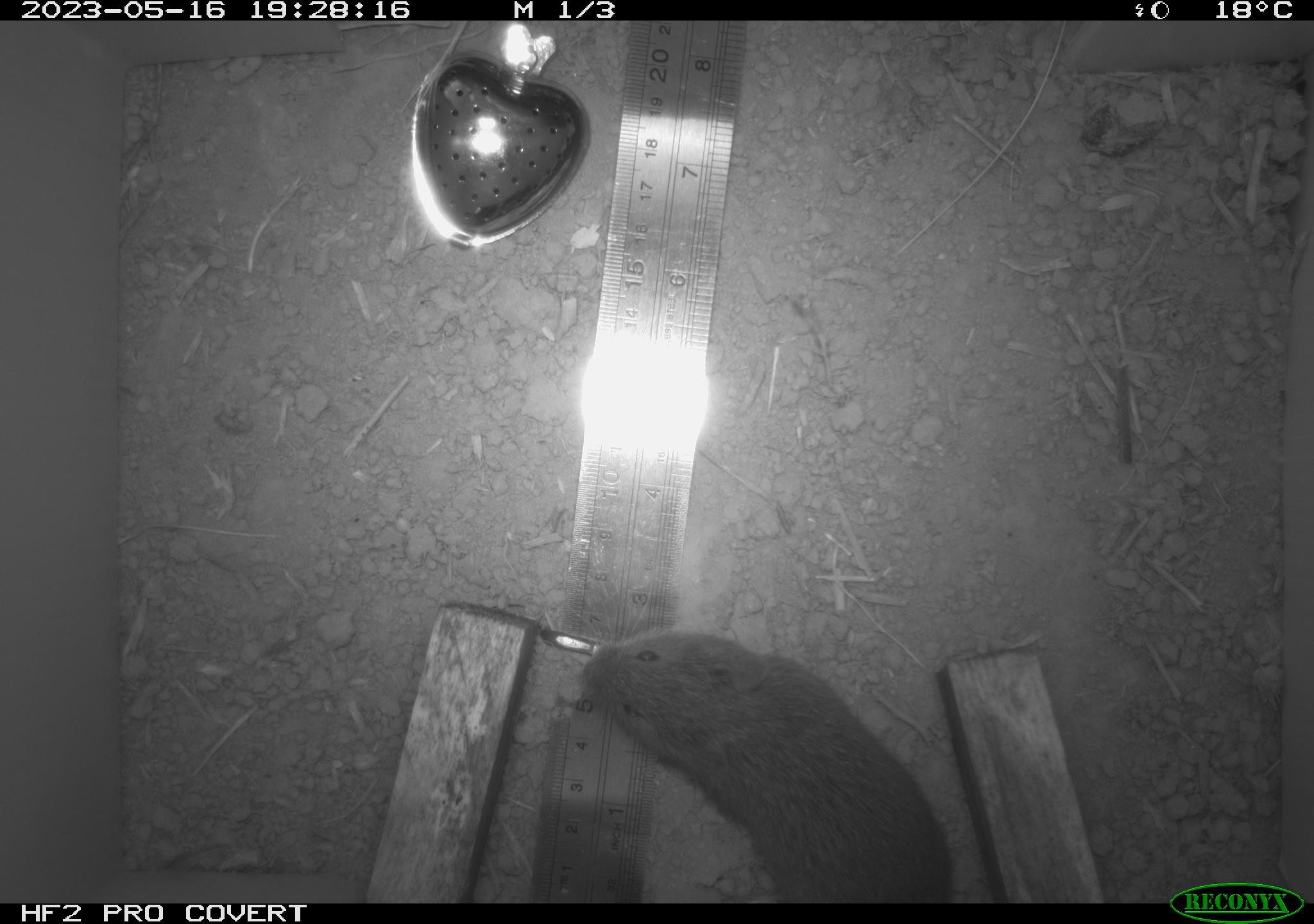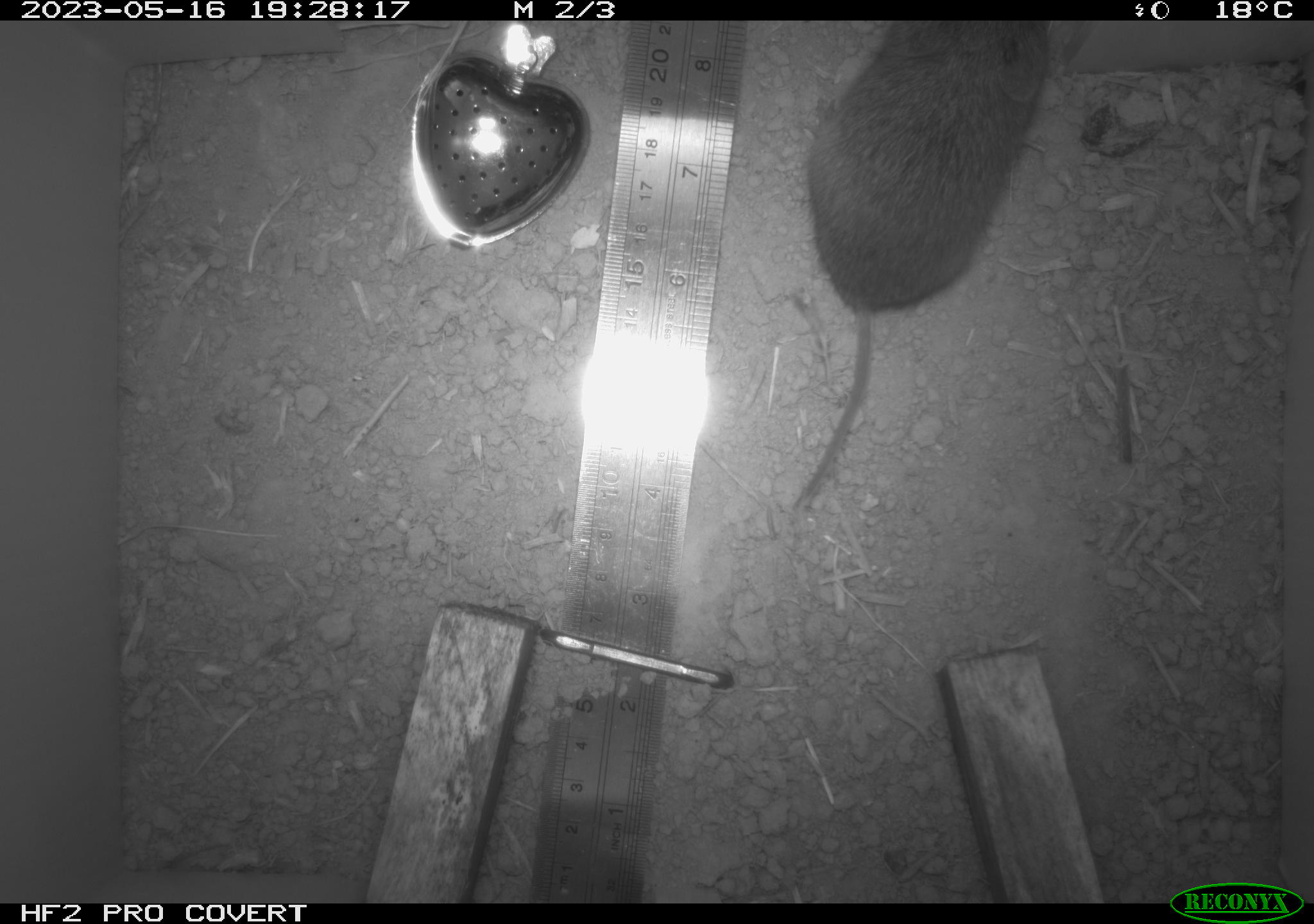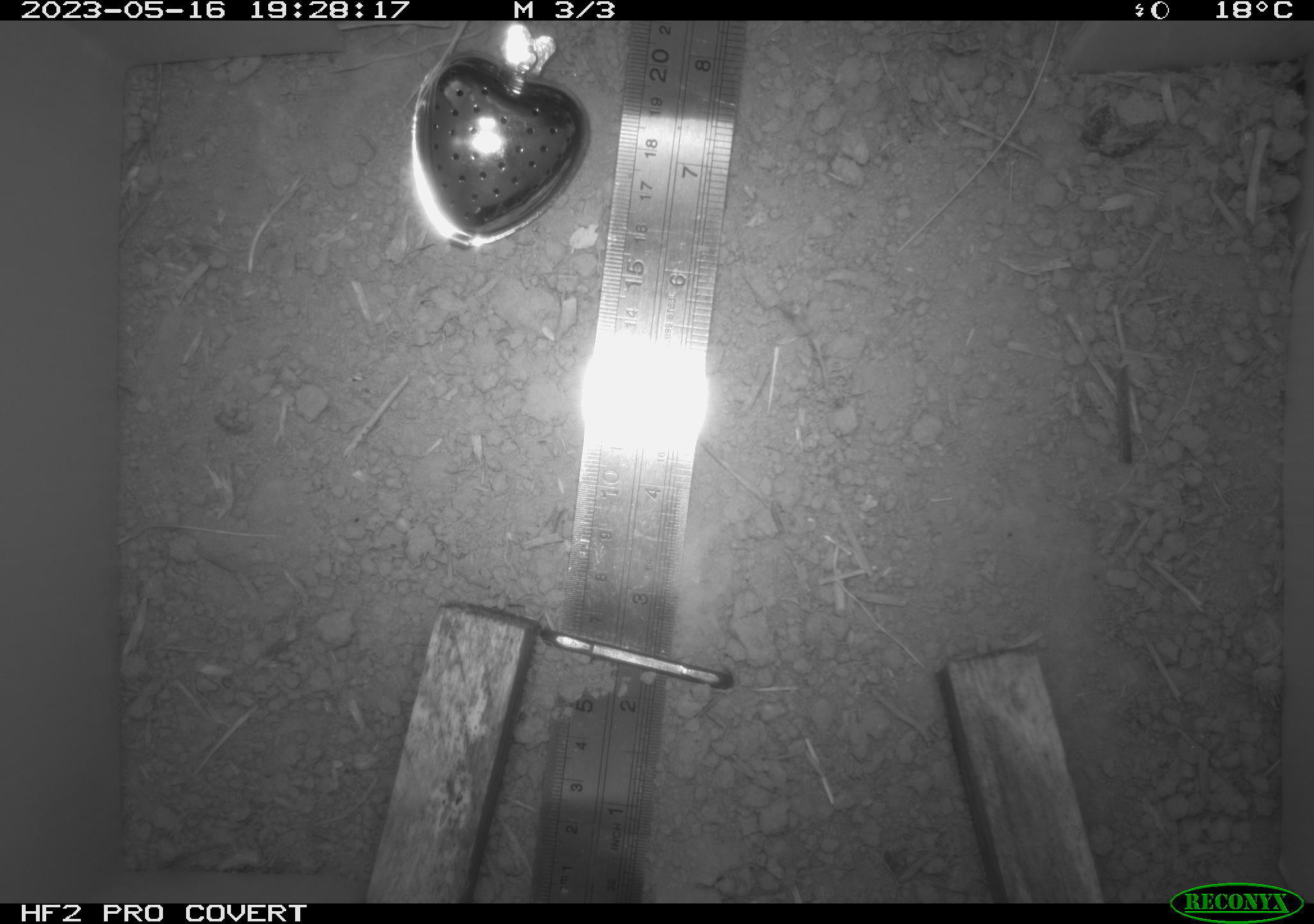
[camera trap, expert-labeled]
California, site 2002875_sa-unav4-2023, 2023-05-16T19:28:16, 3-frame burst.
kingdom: Animalia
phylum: Chordata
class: Mammalia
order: Rodentia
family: Cricetidae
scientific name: Arvicolinae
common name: voles, lemmings, and muskrats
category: arvicolinae subfamily